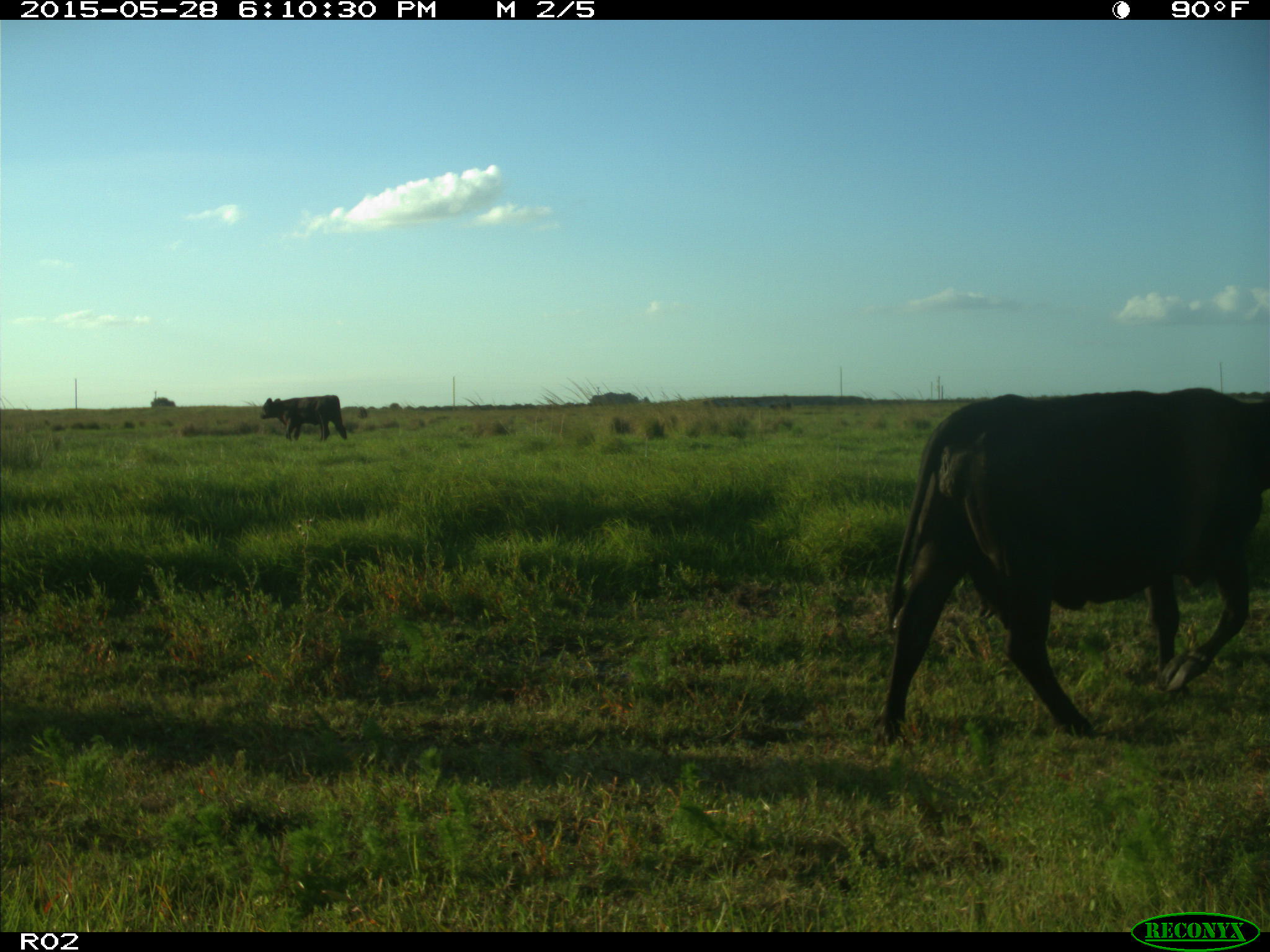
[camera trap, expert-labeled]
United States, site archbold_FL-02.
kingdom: Animalia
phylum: Chordata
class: Mammalia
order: Artiodactyla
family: Bovidae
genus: Bos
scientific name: Bos taurus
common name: domestic cow